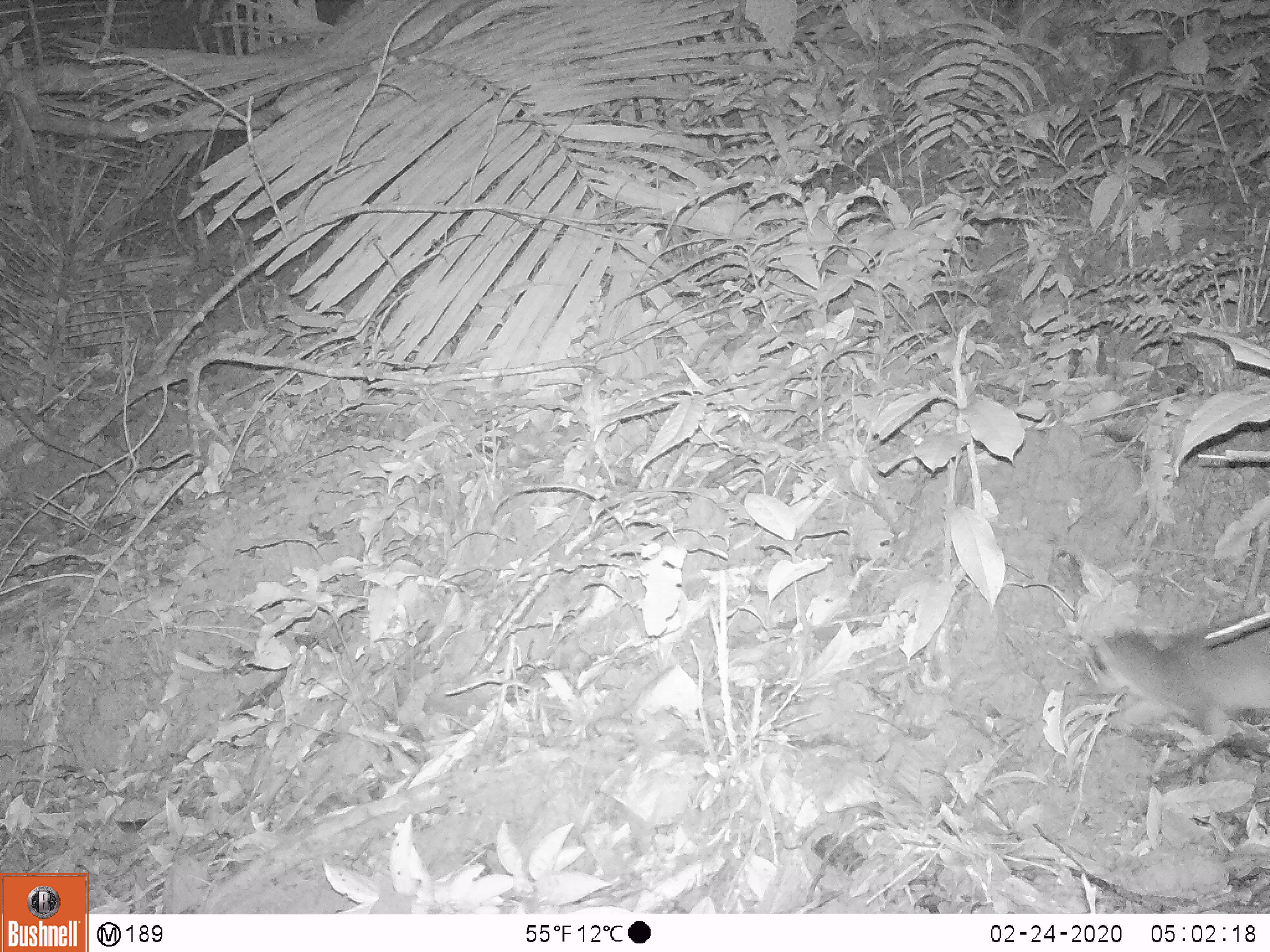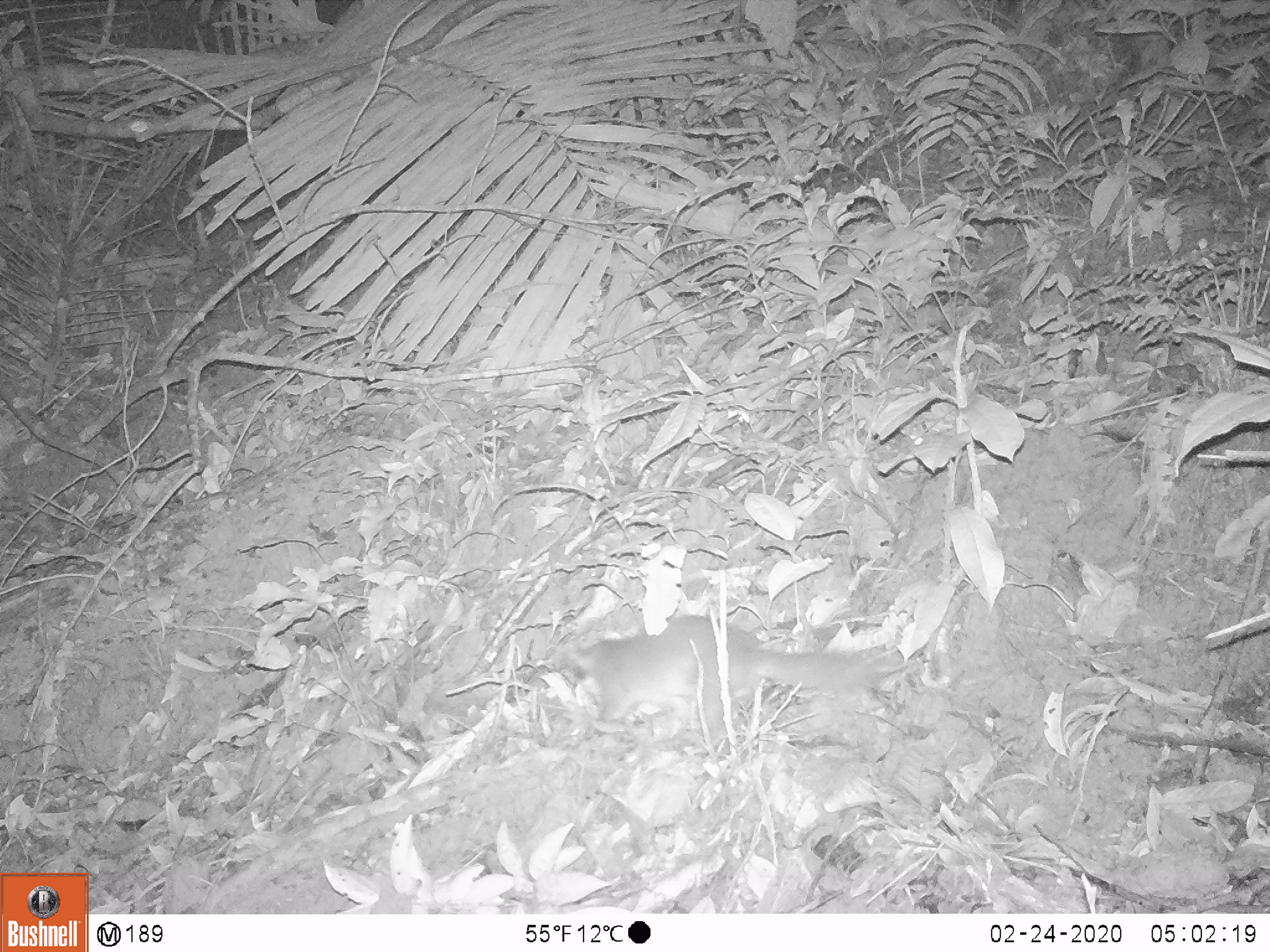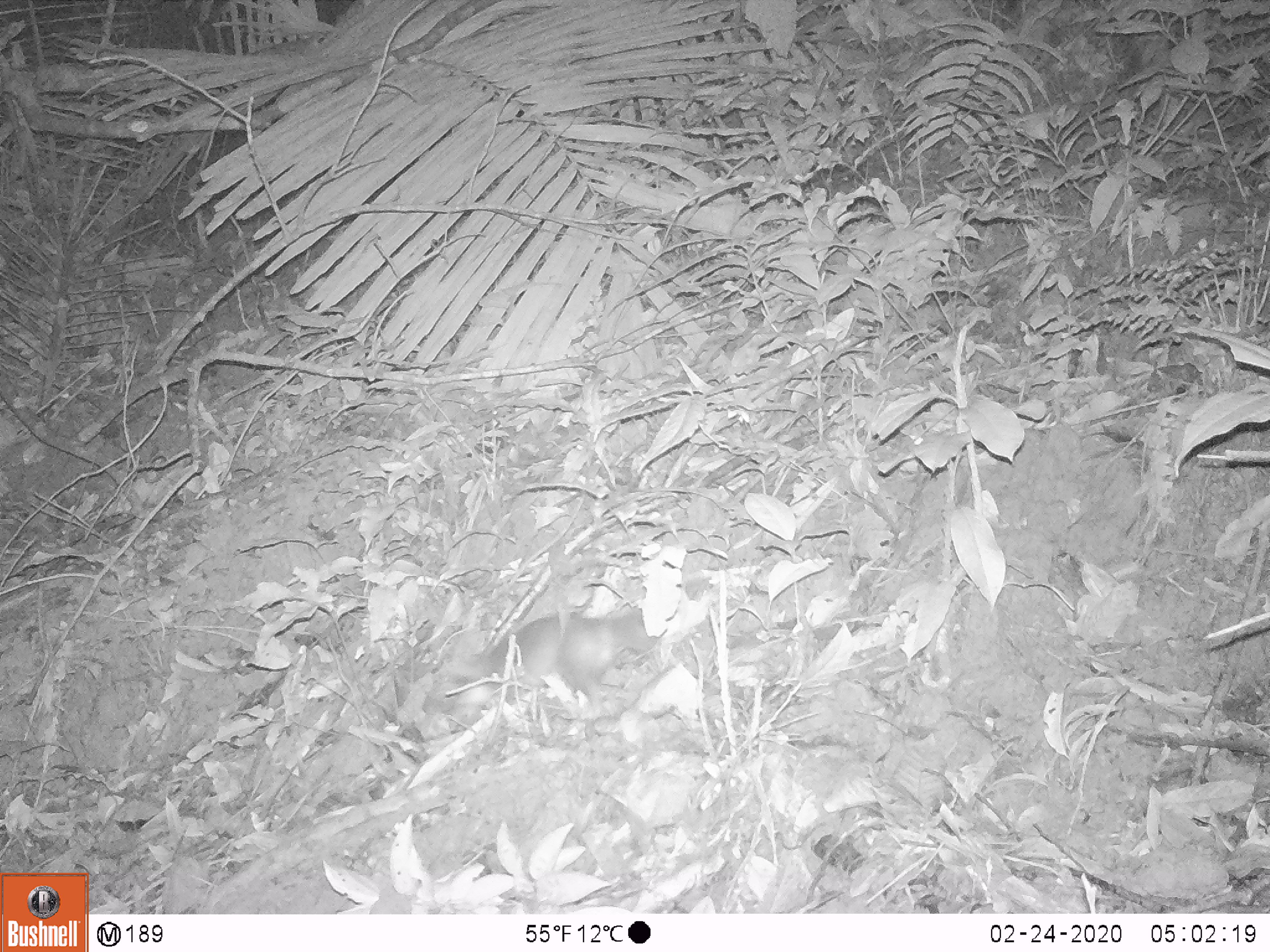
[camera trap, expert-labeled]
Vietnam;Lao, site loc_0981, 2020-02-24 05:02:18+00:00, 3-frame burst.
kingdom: Animalia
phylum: Chordata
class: Mammalia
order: Carnivora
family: Mustelidae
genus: Melogale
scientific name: Melogale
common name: ferret badger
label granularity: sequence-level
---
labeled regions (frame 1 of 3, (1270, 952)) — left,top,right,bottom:
ferret badger: 1078,615,1270,742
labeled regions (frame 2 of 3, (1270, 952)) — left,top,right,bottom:
ferret badger: 563,614,900,741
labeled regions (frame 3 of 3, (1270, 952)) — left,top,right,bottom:
ferret badger: 450,611,656,728